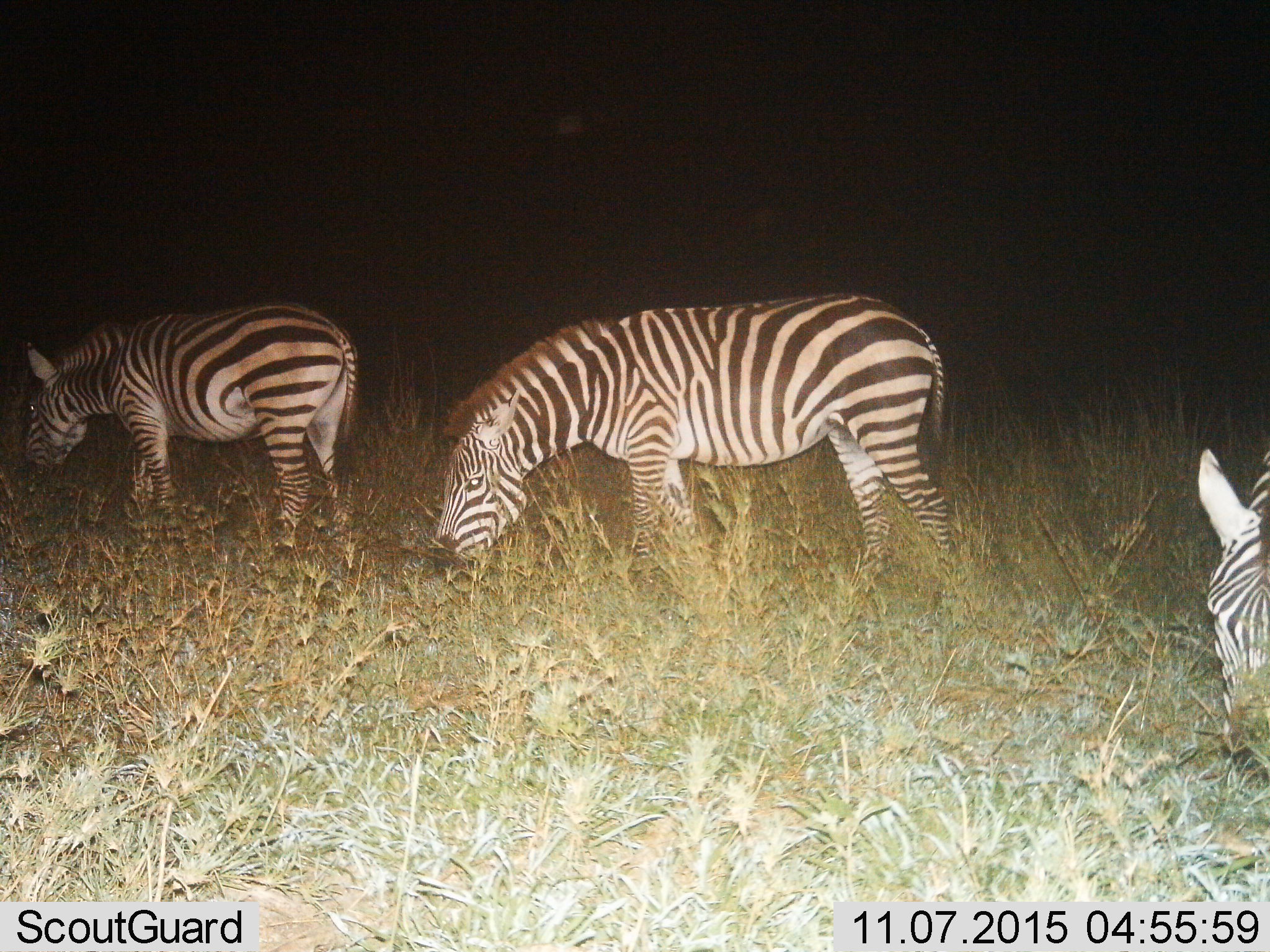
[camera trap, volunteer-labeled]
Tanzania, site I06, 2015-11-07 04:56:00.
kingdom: Animalia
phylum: Chordata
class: Mammalia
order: Perissodactyla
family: Equidae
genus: Equus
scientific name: Equus quagga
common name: plains zebra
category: zebra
Zebra (plains zebra) (Equus quagga), count 3. Behavior (volunteer vote fractions): standing 30%, resting 0%, moving 20%, interacting 0%. Young present (vote fraction): 0%. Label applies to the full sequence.